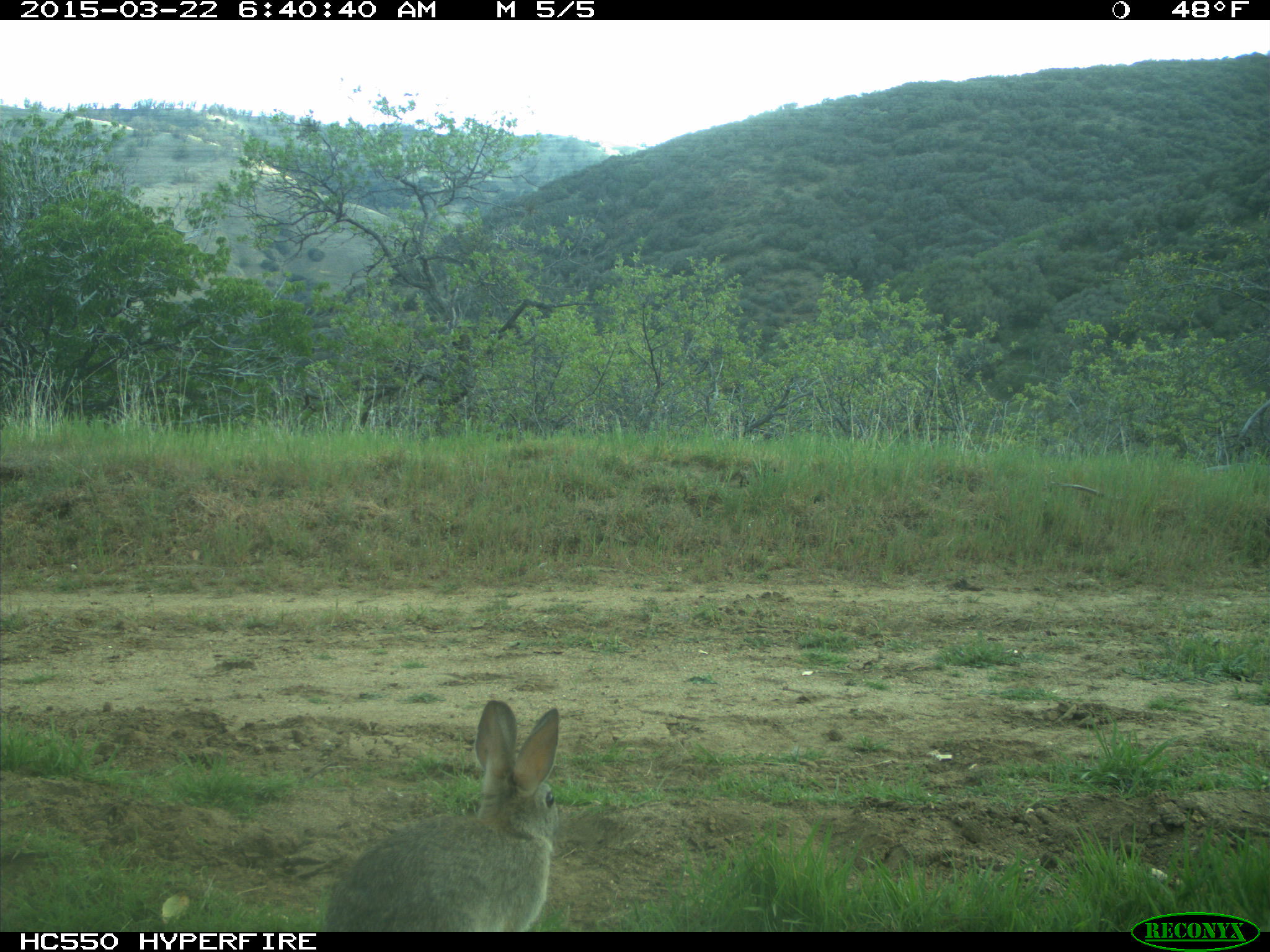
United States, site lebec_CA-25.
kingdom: Animalia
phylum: Chordata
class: Mammalia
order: Lagomorpha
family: Leporidae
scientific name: Leporidae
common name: rabbits and hares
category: unidentified rabbit